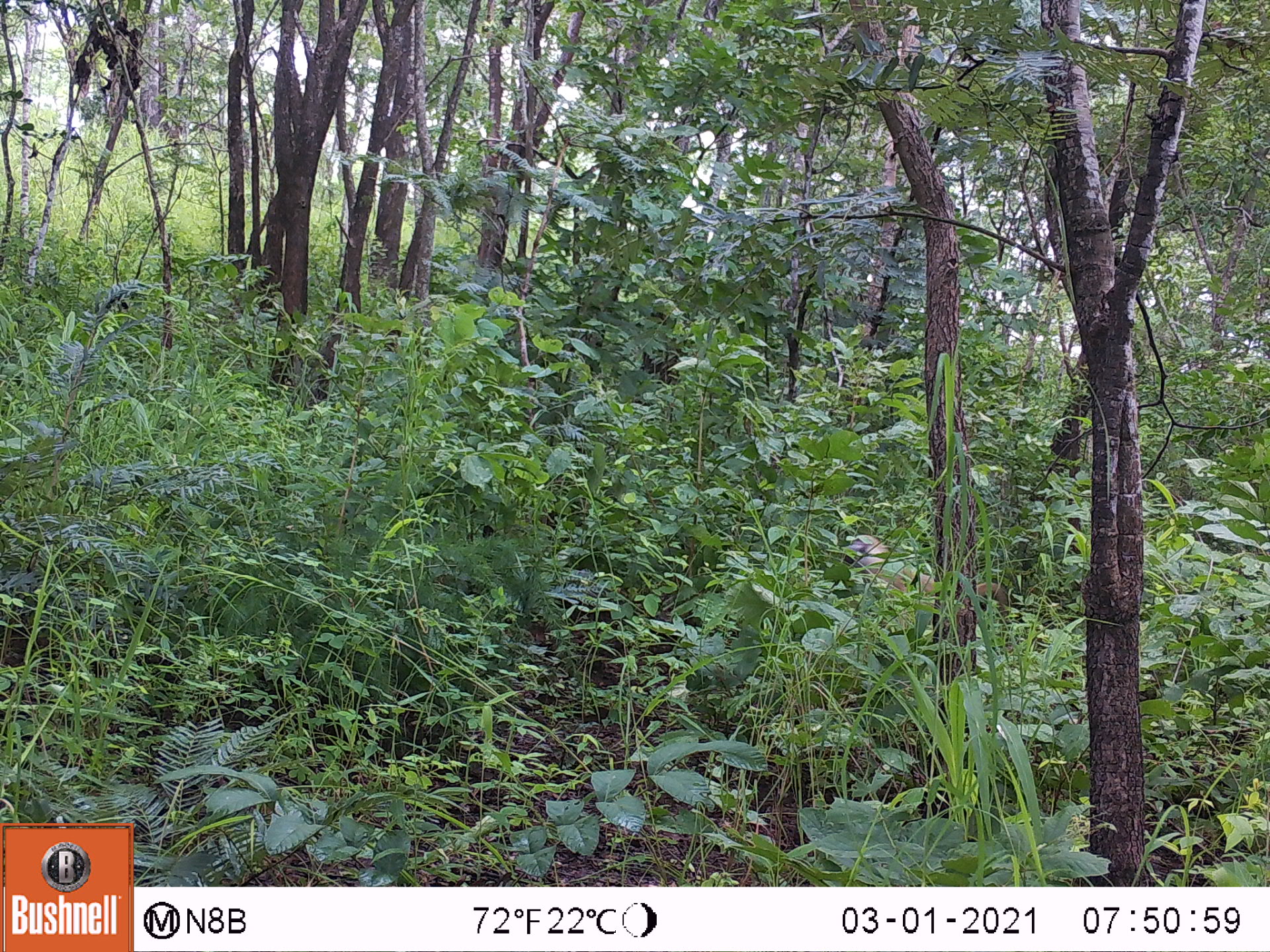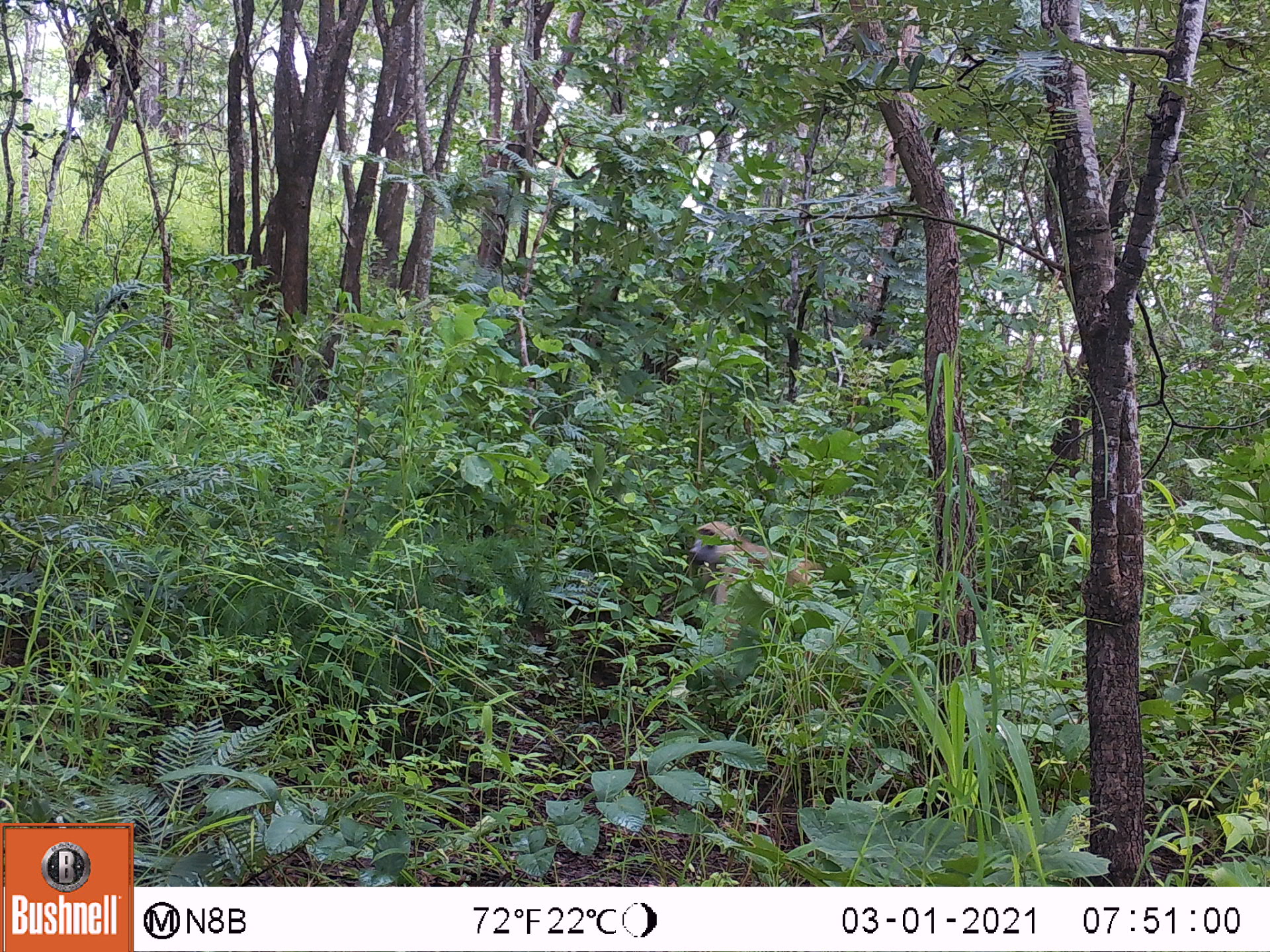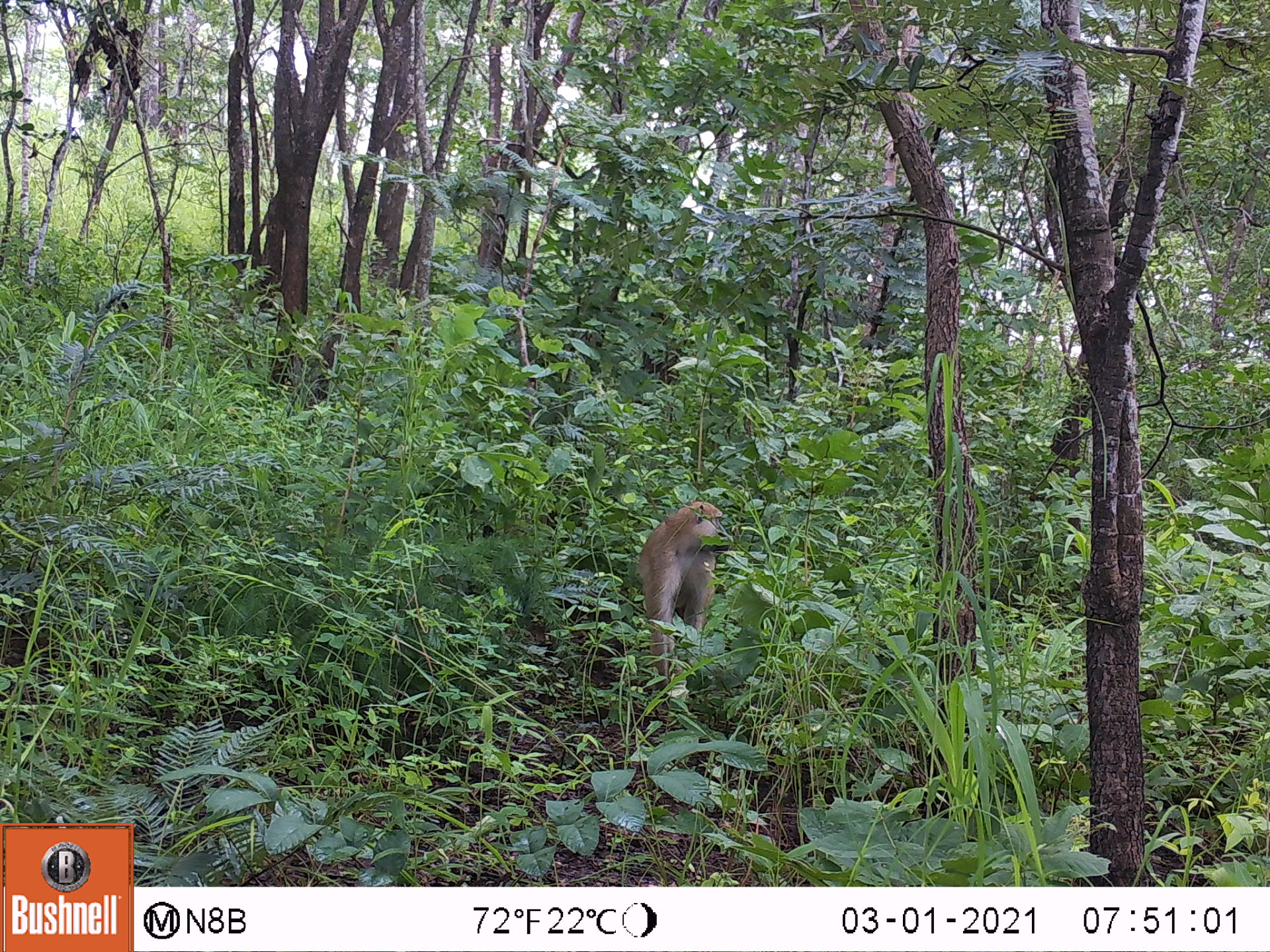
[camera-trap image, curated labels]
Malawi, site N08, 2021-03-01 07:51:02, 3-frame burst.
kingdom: Animalia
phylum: Chordata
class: Mammalia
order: Primates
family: Cercopithecidae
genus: Papio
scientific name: Papio cynocephalus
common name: yellow baboon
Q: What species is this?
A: Yellow baboon (Papio cynocephalus).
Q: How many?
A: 1.